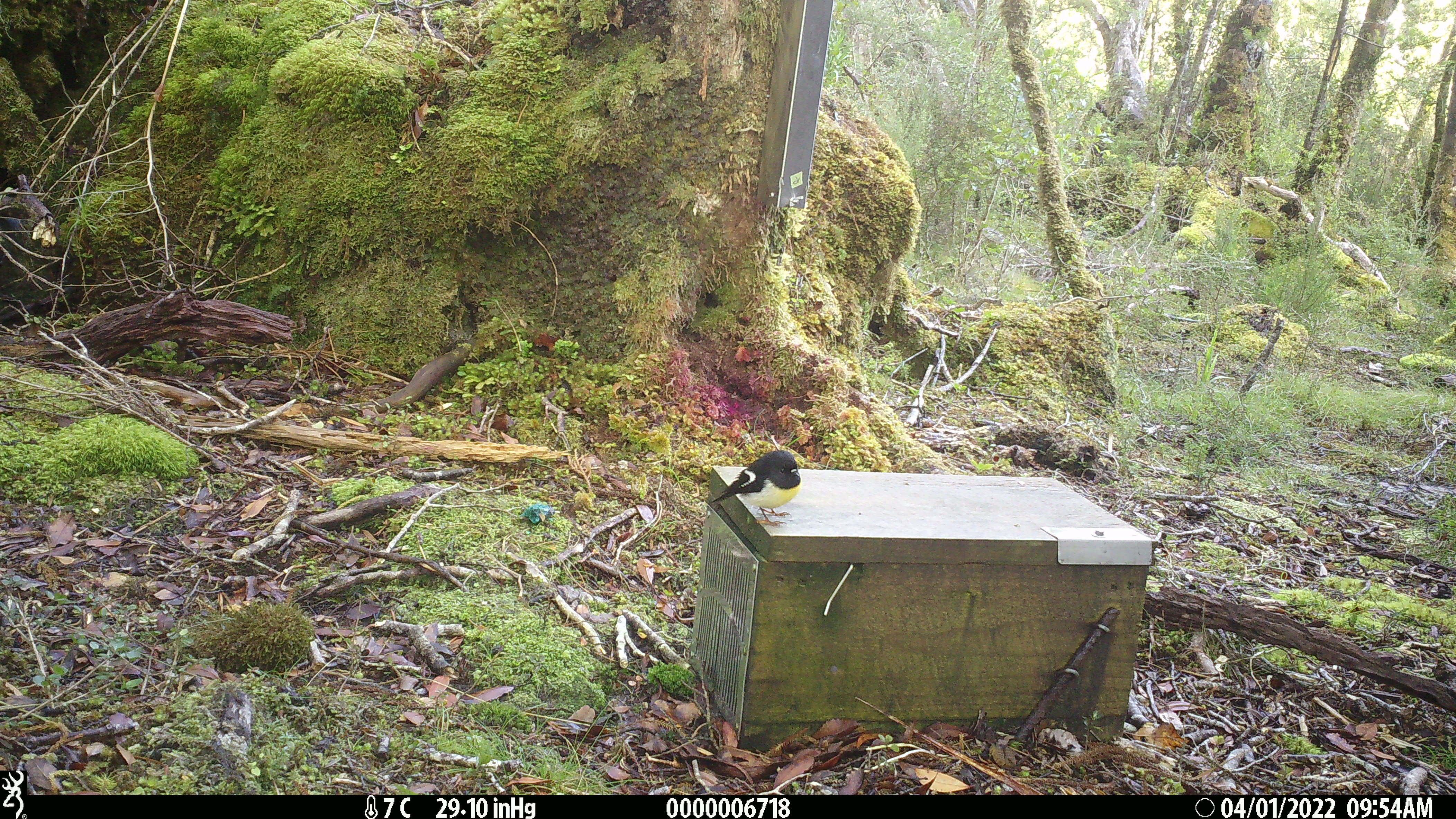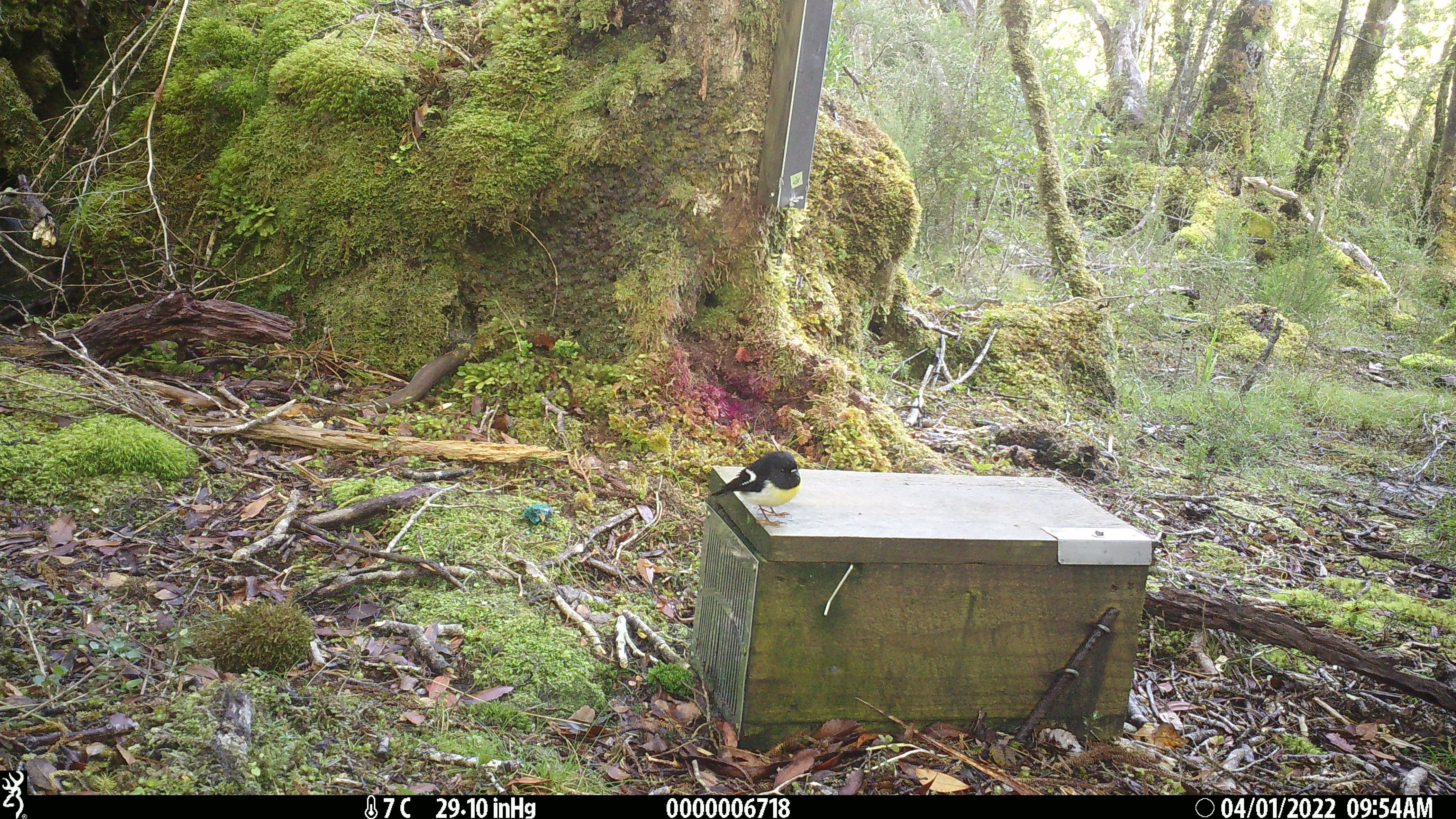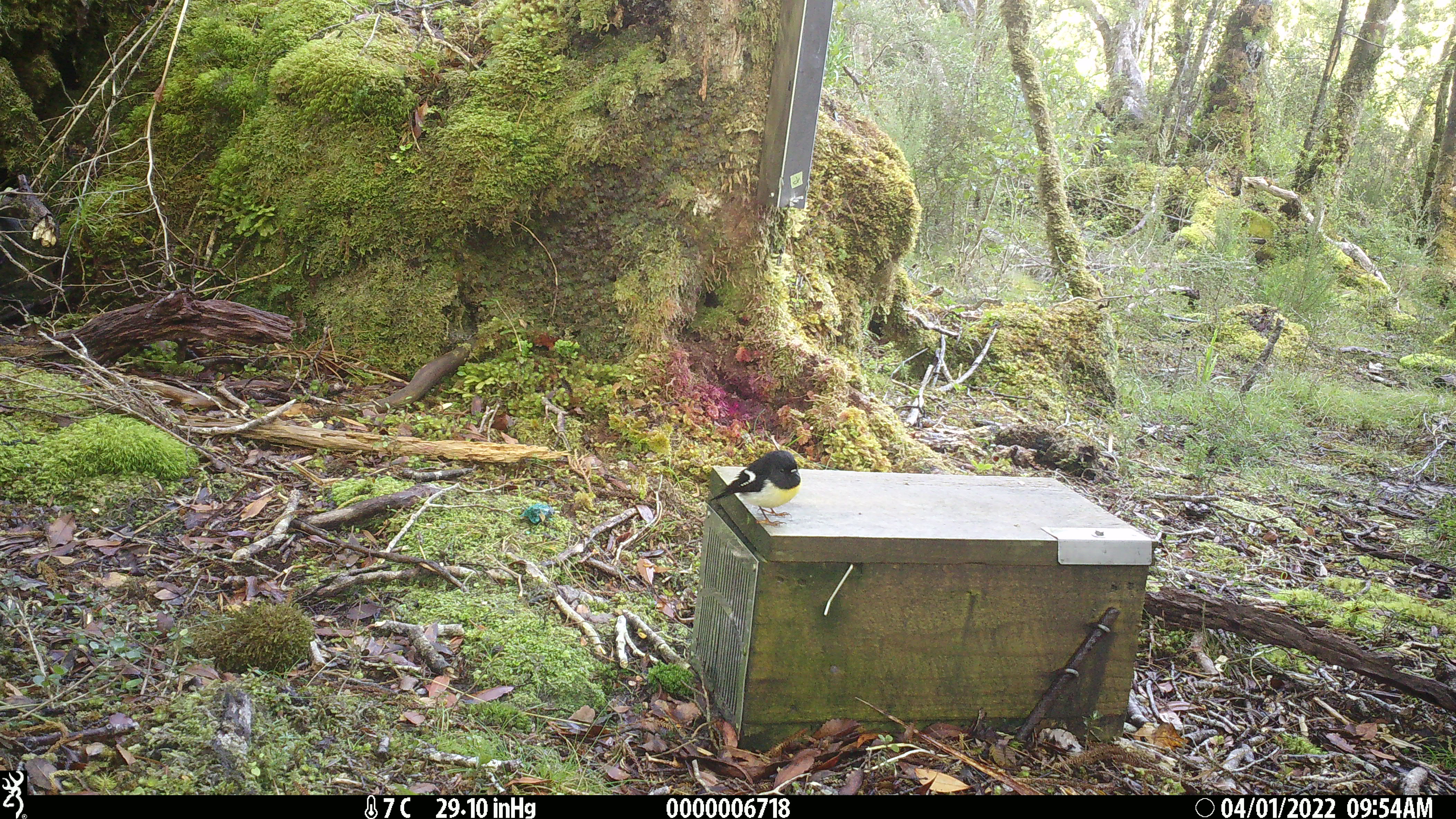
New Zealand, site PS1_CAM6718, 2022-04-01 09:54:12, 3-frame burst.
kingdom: Animalia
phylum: Chordata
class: Aves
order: Passeriformes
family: Petroicidae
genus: Petroica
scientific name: Petroica macrocephala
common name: tomtit